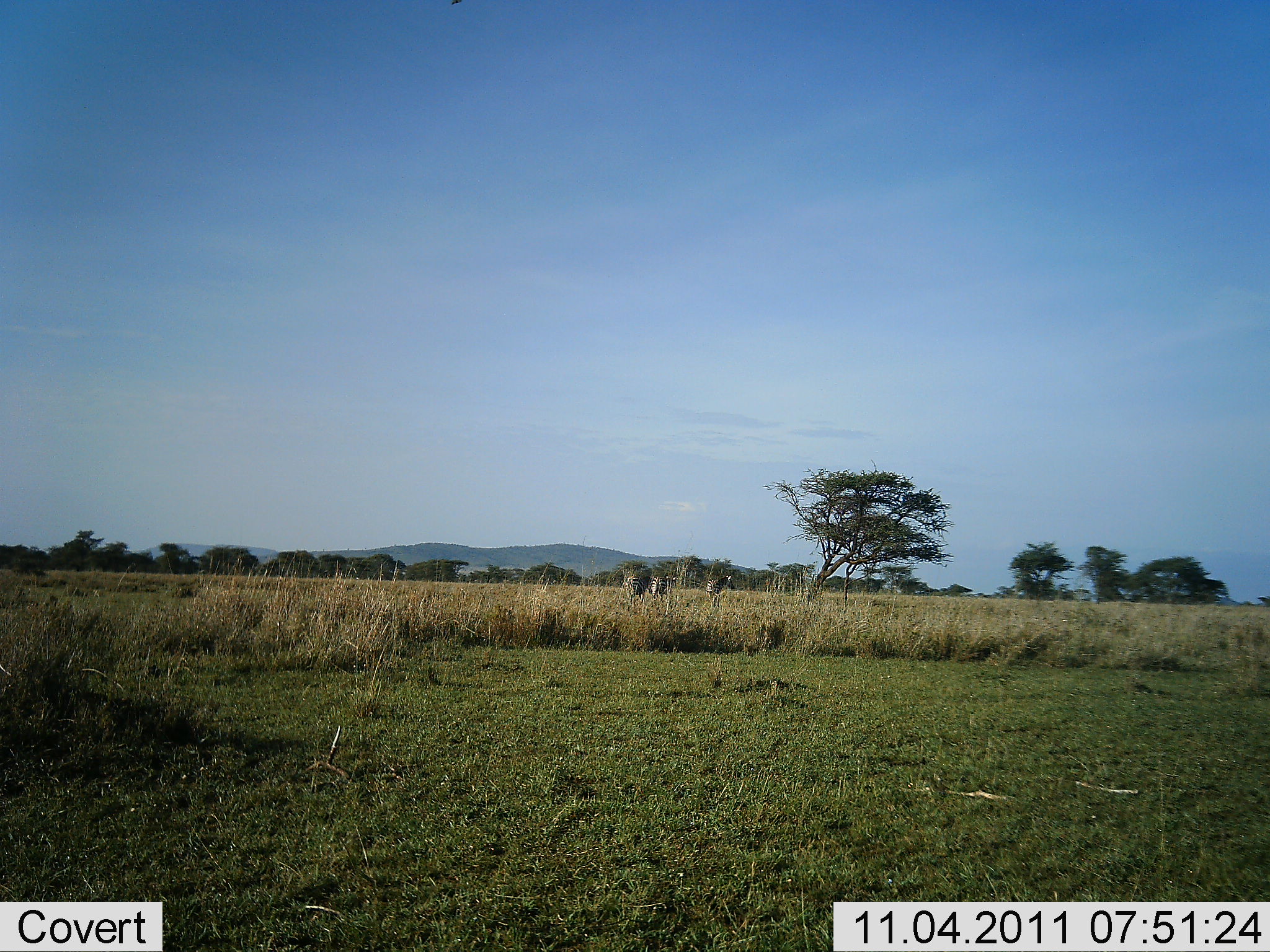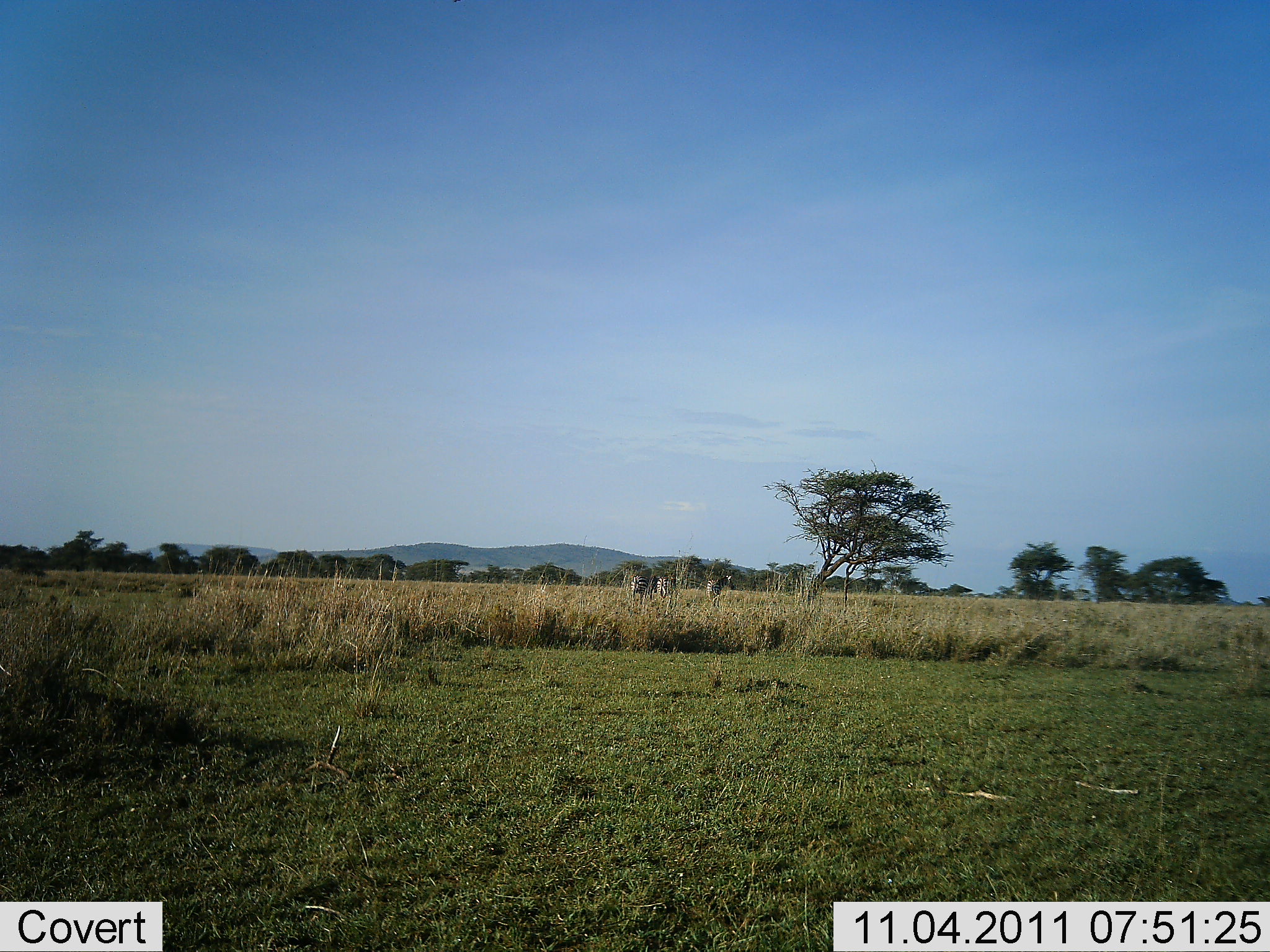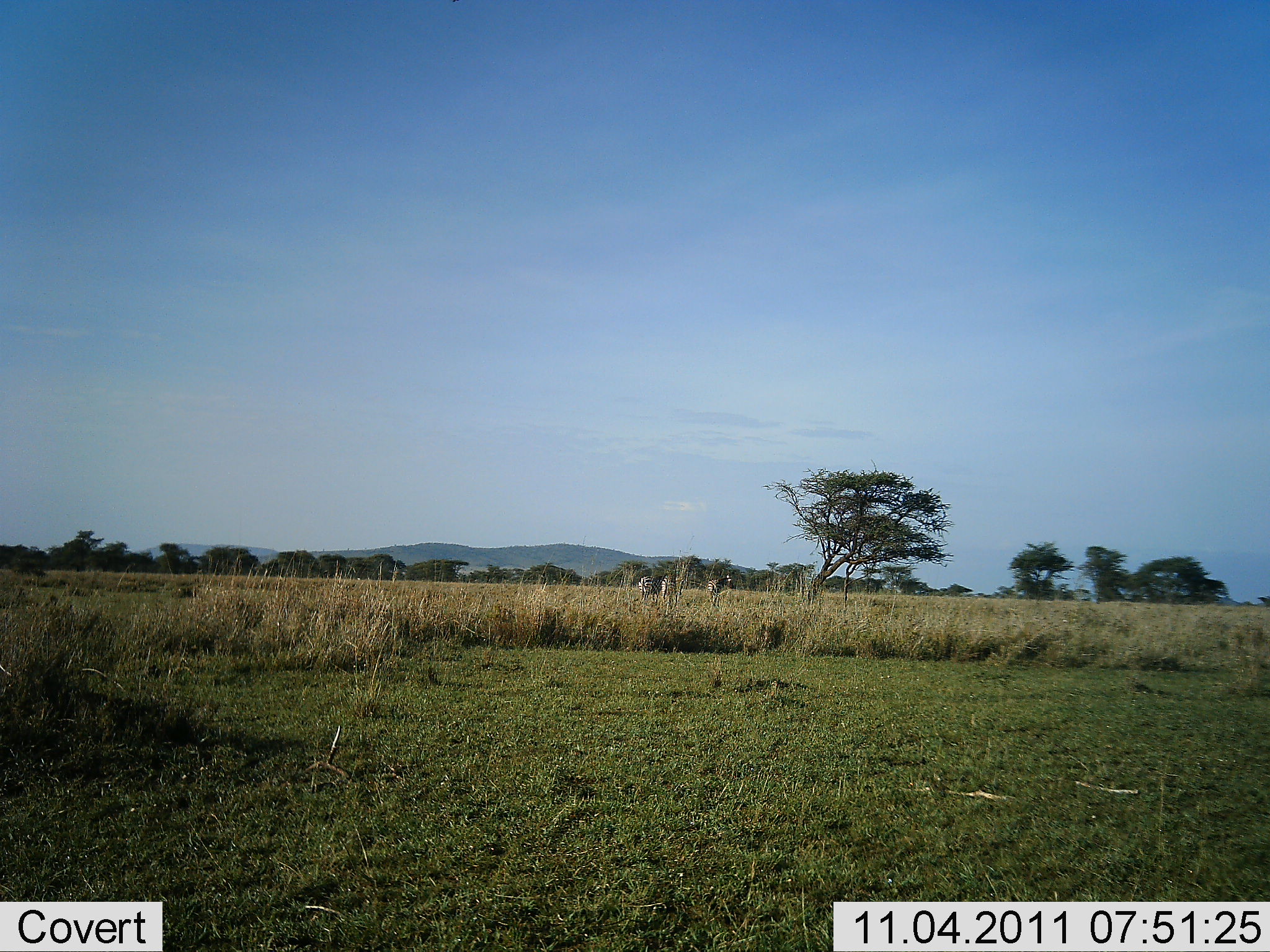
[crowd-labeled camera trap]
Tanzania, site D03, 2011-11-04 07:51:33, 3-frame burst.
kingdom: Animalia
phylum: Chordata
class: Mammalia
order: Perissodactyla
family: Equidae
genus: Equus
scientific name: Equus quagga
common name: plains zebra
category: zebra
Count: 3.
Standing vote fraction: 53%.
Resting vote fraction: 0%.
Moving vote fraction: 53%.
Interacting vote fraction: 0%.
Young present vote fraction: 0%.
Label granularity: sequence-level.